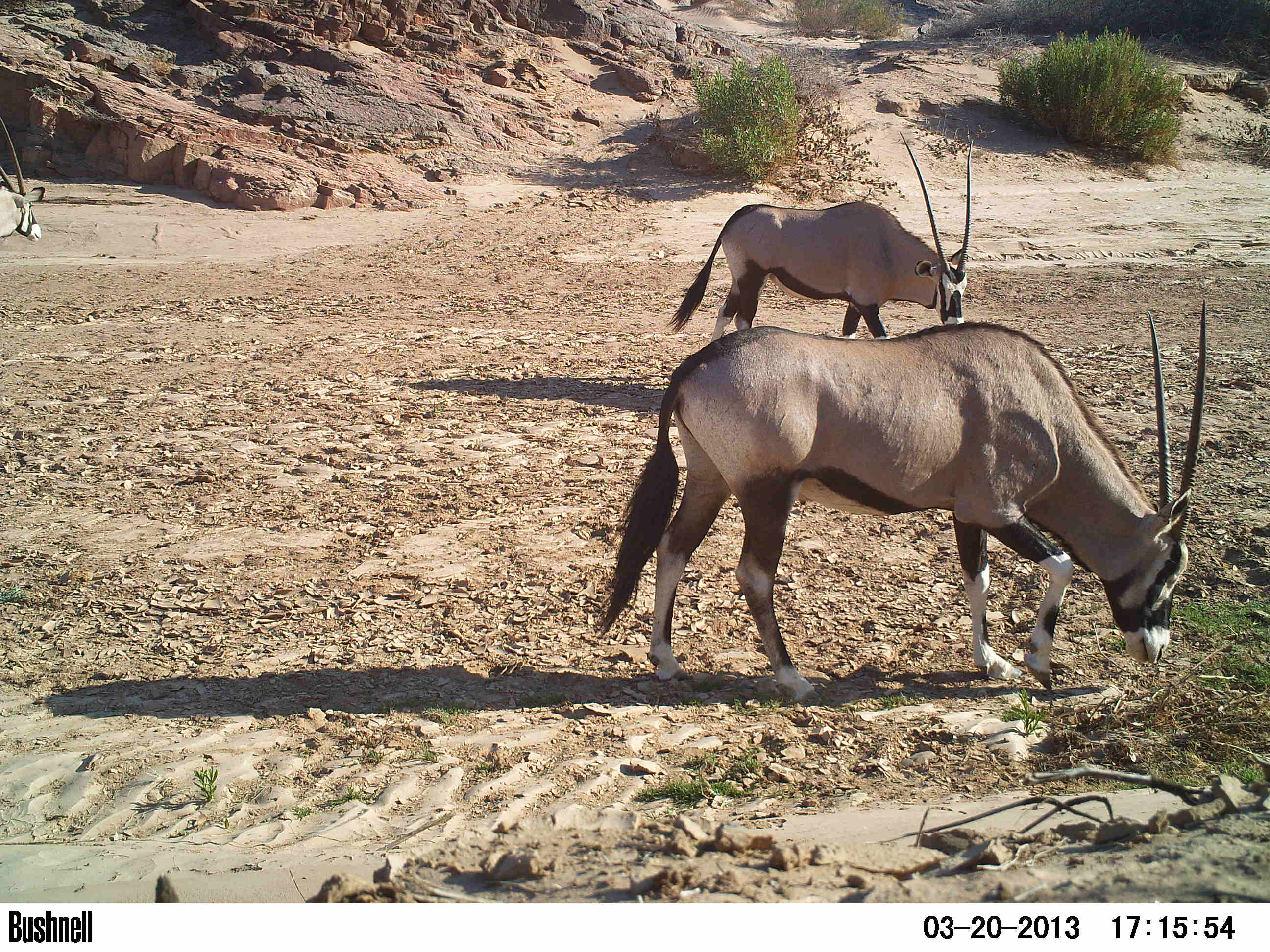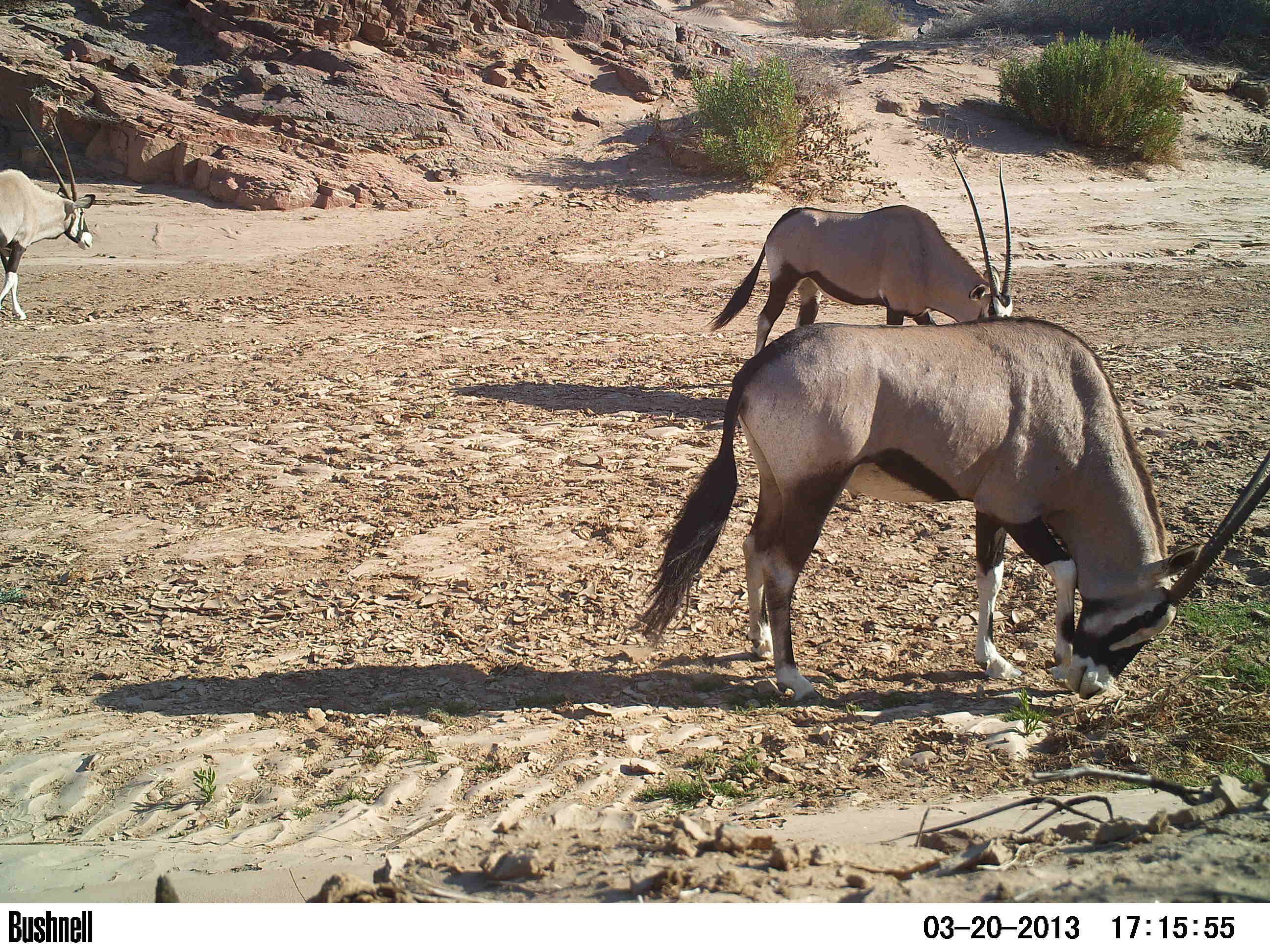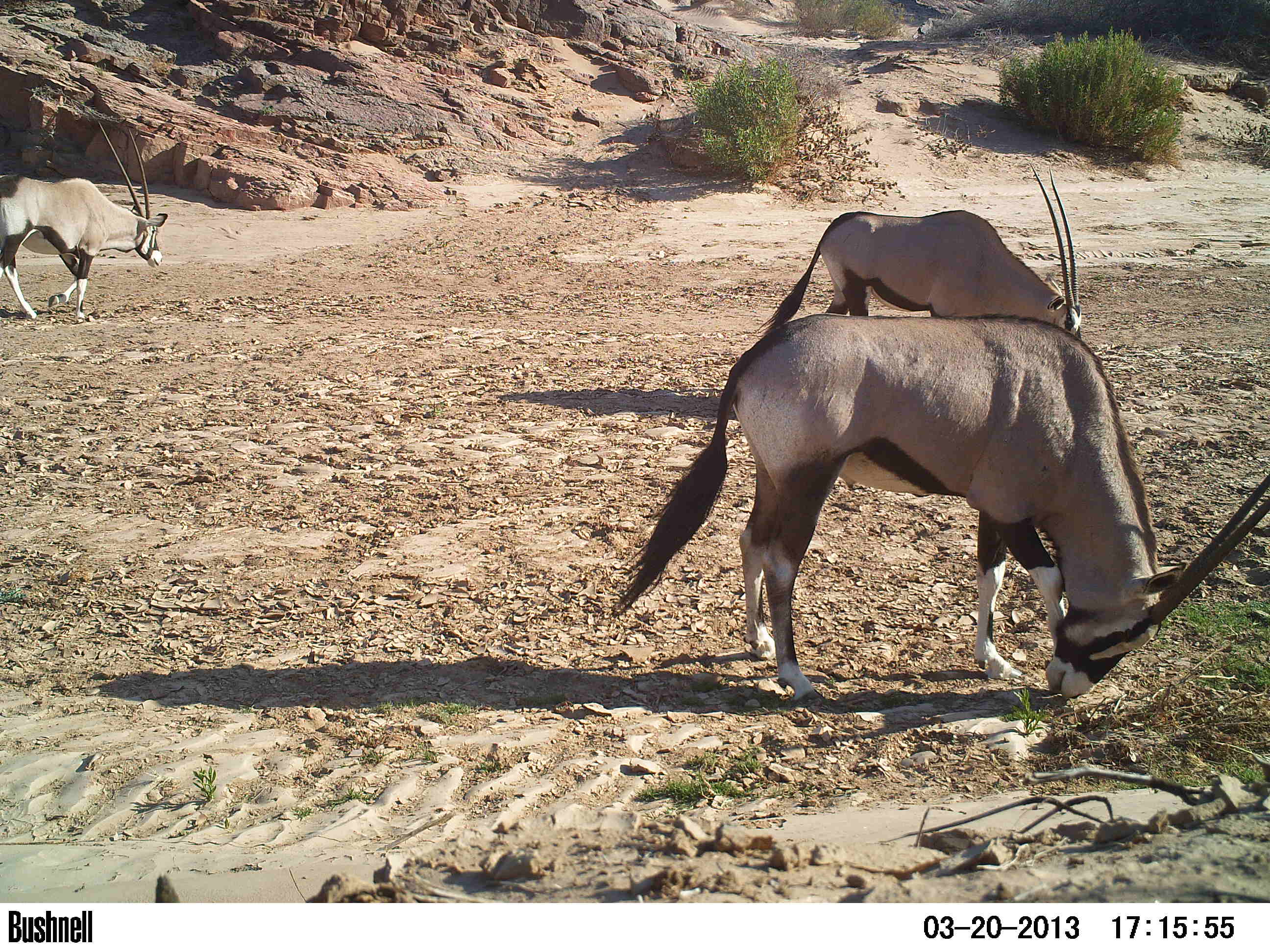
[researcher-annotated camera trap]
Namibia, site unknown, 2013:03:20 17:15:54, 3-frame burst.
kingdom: Animalia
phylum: Chordata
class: Mammalia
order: Artiodactyla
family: Bovidae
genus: Oryx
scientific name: Oryx gazella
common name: gemsbok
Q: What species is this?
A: Oryx gazella (gemsbok).